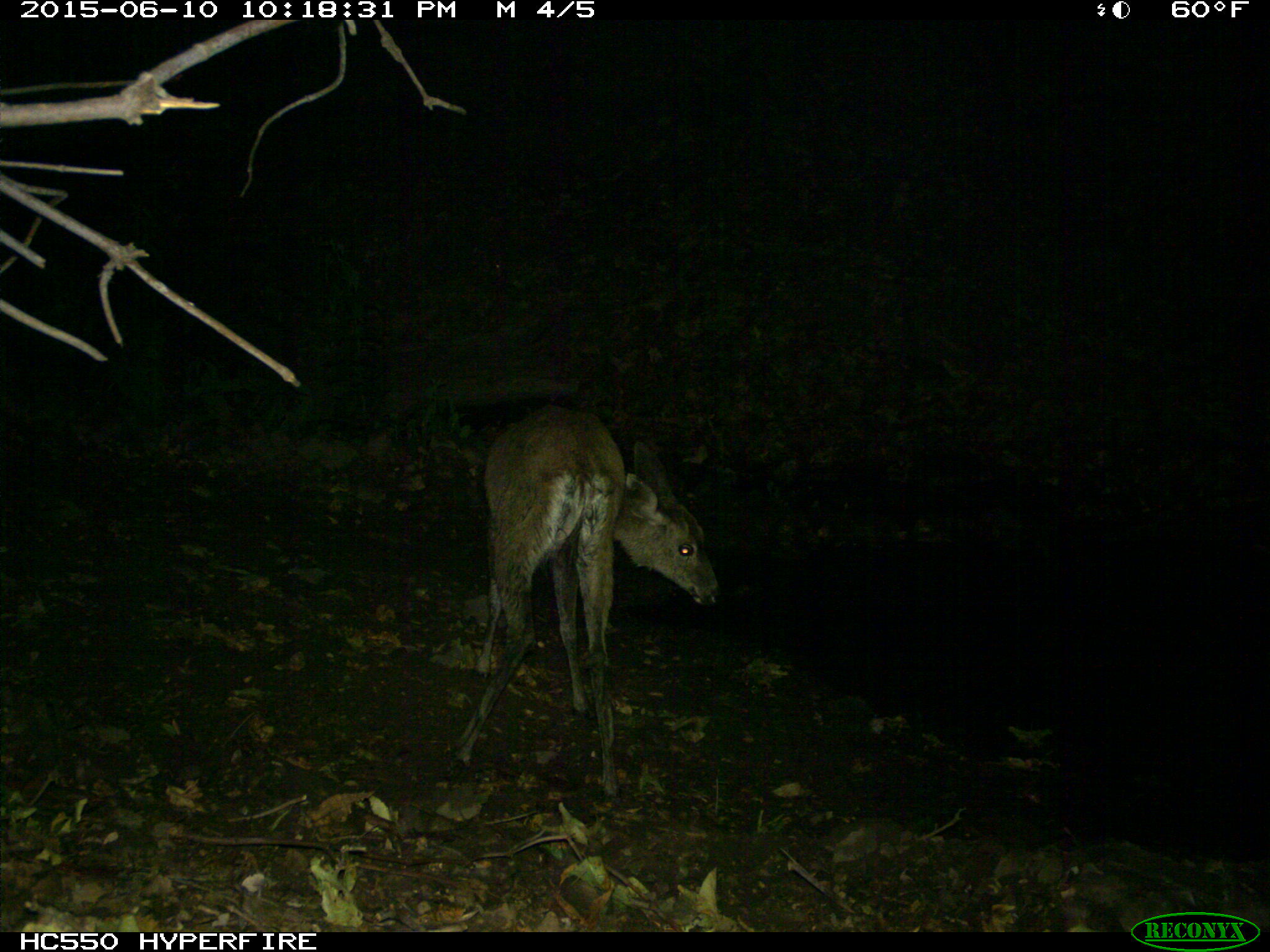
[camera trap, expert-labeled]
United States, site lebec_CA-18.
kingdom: Animalia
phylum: Chordata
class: Mammalia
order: Artiodactyla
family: Cervidae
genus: Odocoileus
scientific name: Odocoileus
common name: deer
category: unidentified deer